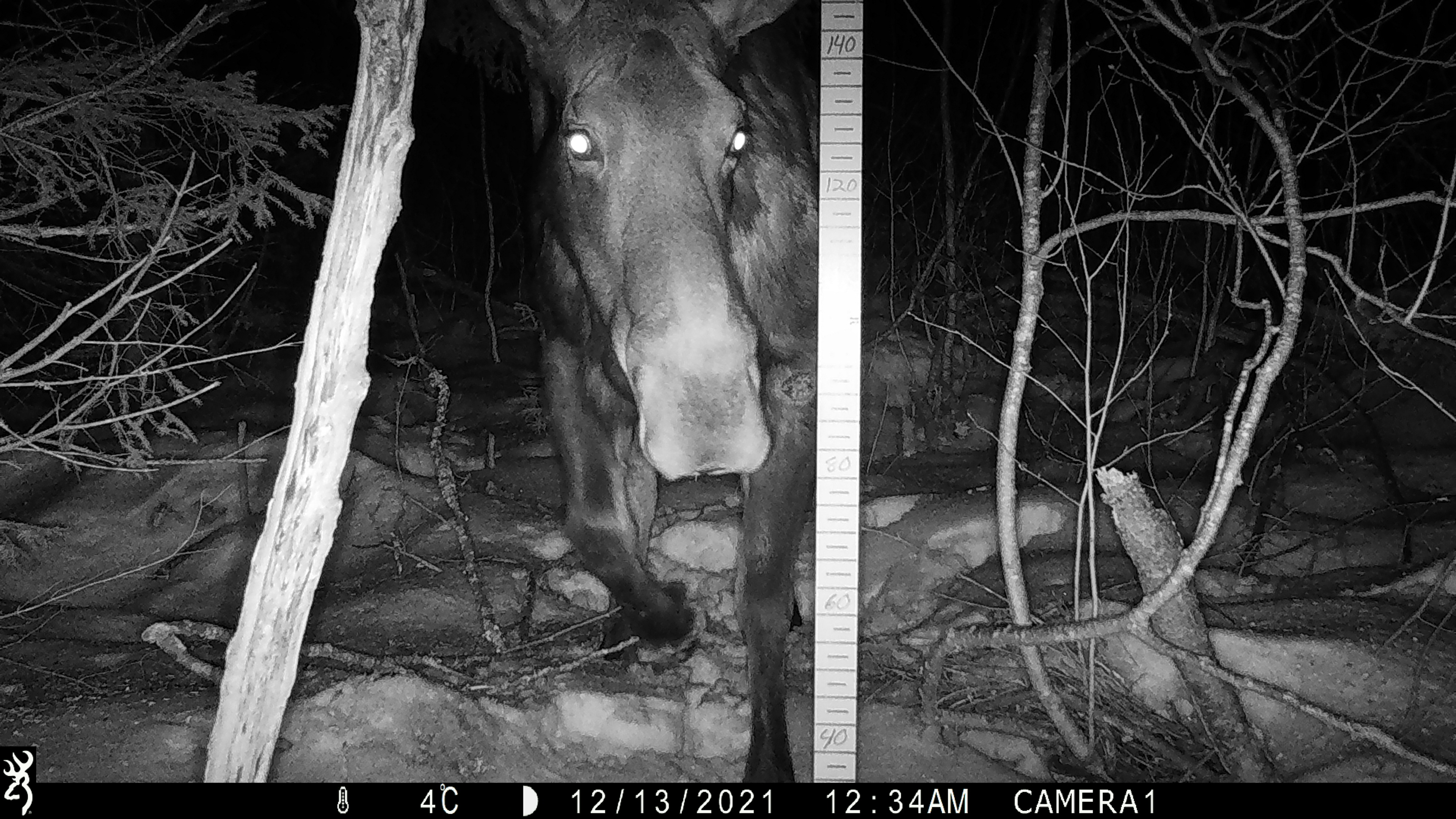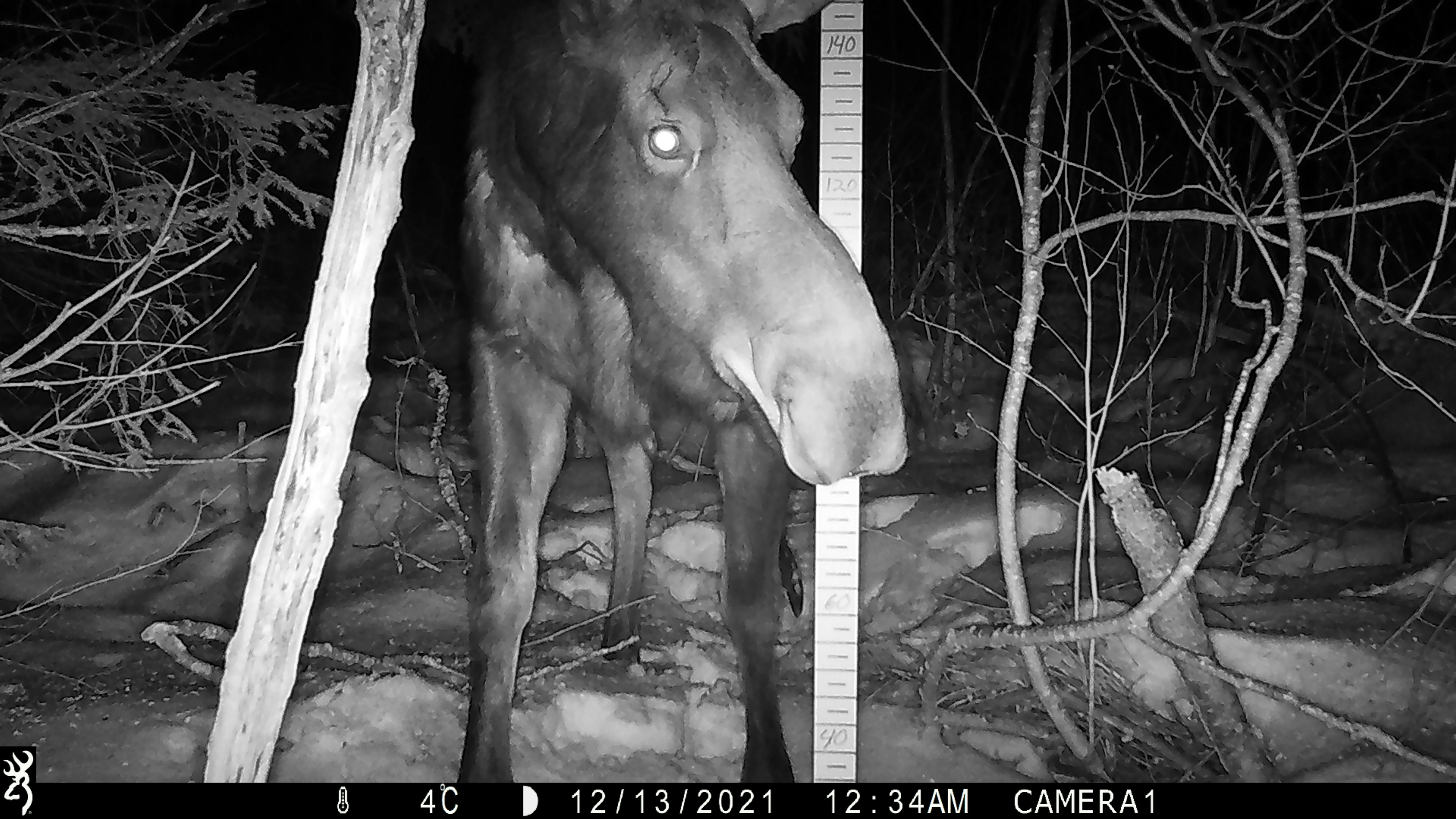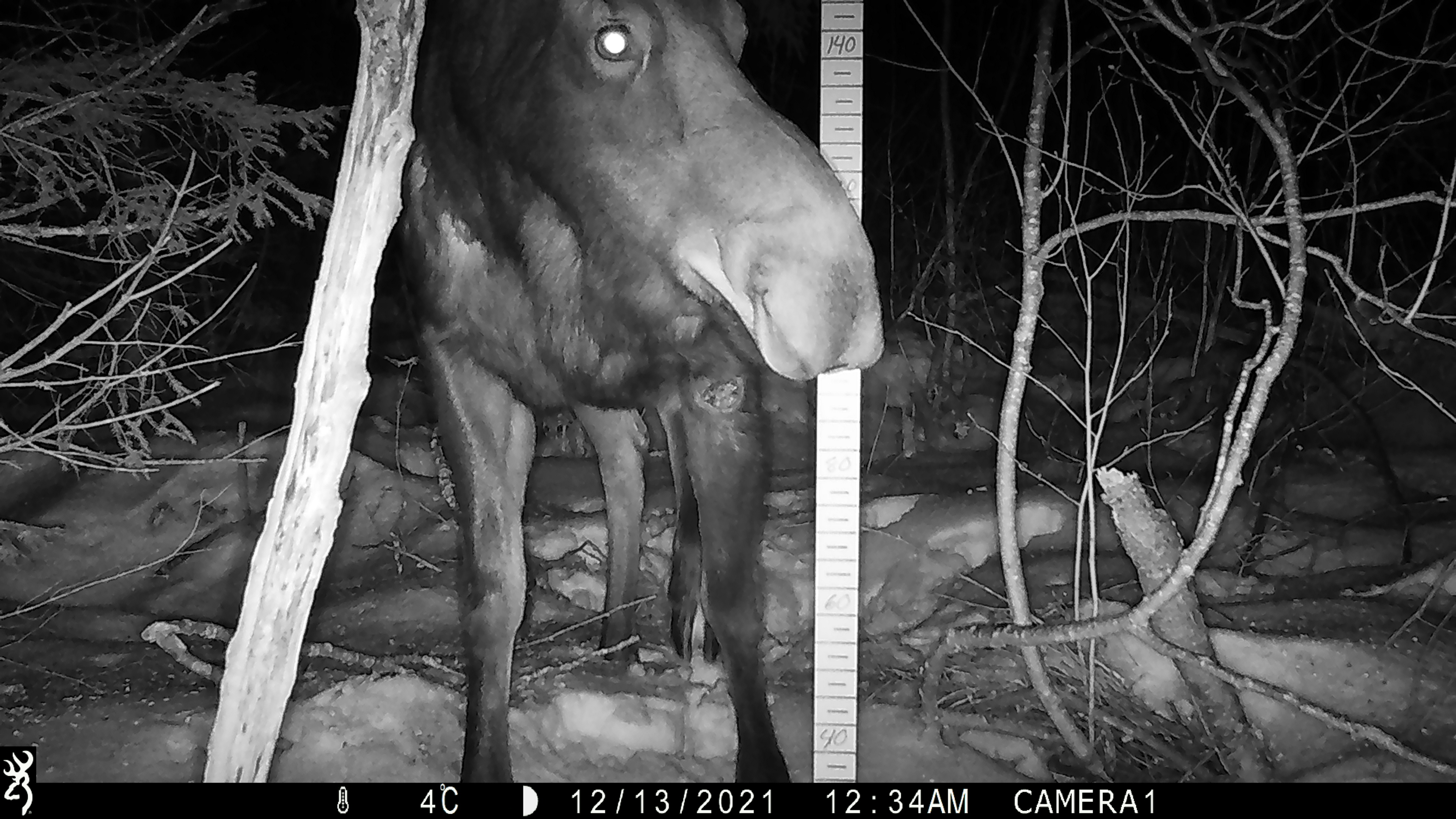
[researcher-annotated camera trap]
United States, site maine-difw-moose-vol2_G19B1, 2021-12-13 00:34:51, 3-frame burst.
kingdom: Animalia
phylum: Chordata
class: Mammalia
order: Artiodactyla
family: Cervidae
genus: Alces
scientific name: Alces alces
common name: moose